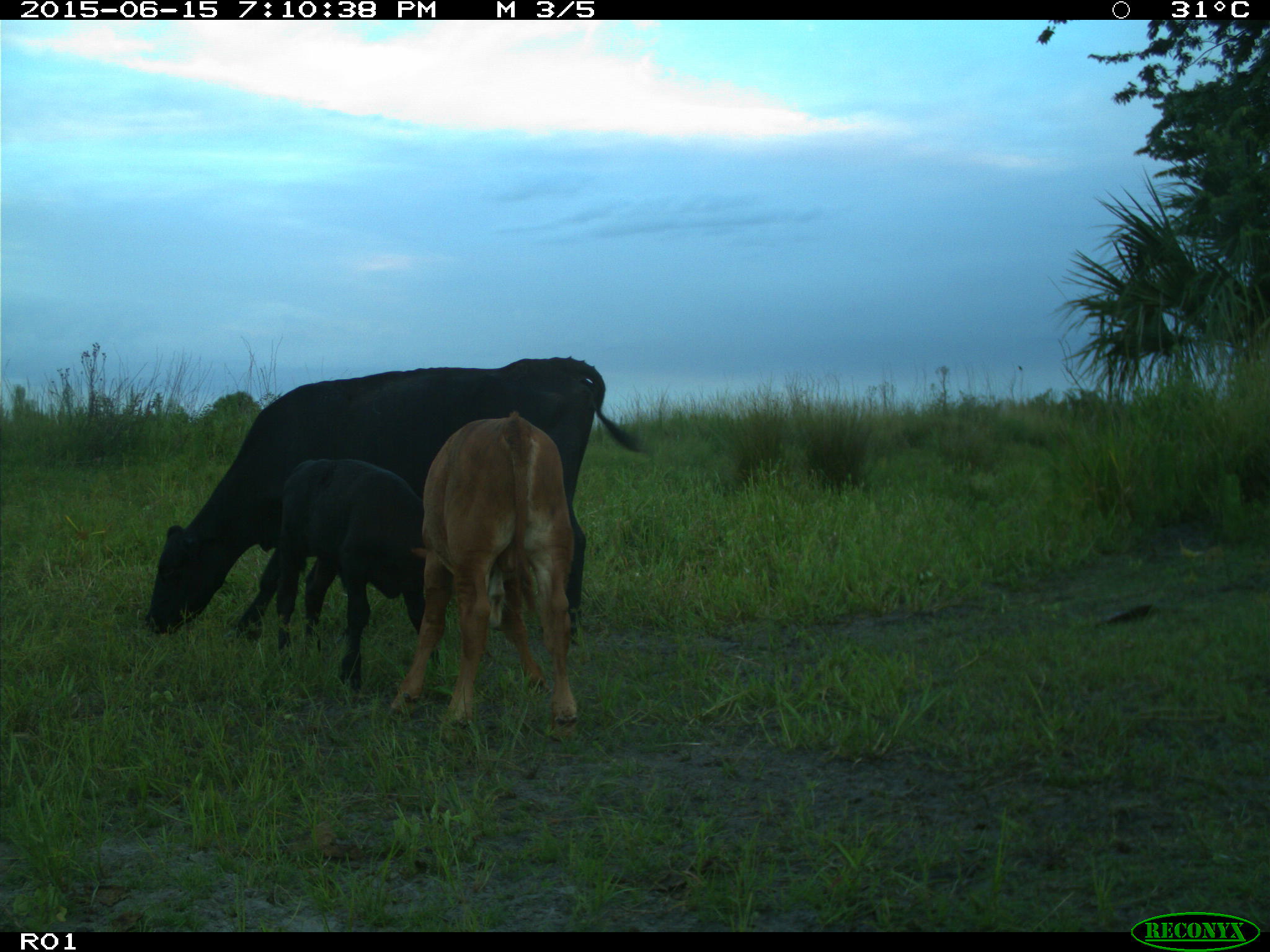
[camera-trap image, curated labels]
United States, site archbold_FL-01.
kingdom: Animalia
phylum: Chordata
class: Mammalia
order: Artiodactyla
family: Bovidae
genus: Bos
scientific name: Bos taurus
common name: domestic cow